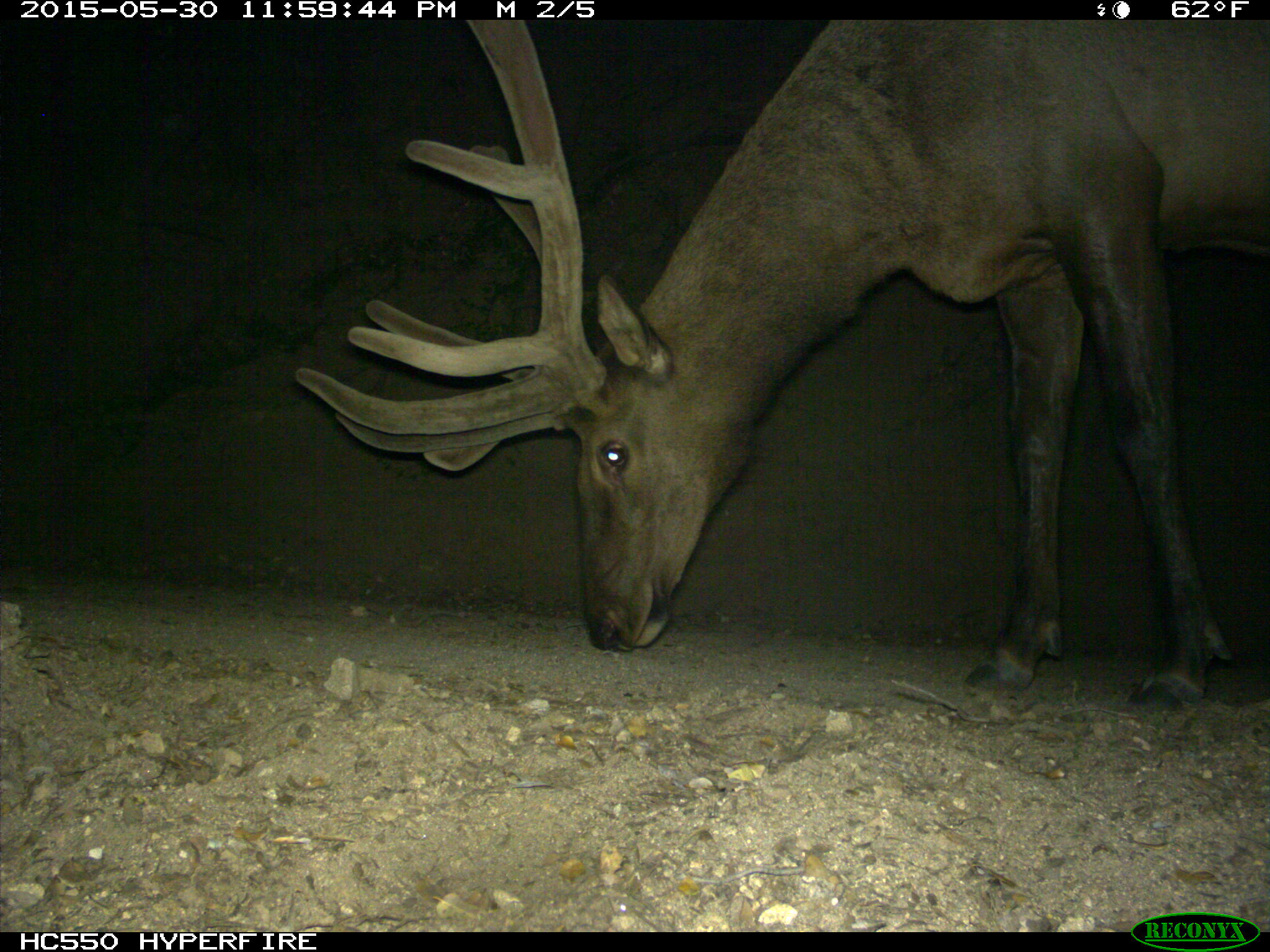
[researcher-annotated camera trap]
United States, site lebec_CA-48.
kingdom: Animalia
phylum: Chordata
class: Mammalia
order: Artiodactyla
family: Cervidae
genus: Cervus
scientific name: Cervus canadensis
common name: elk